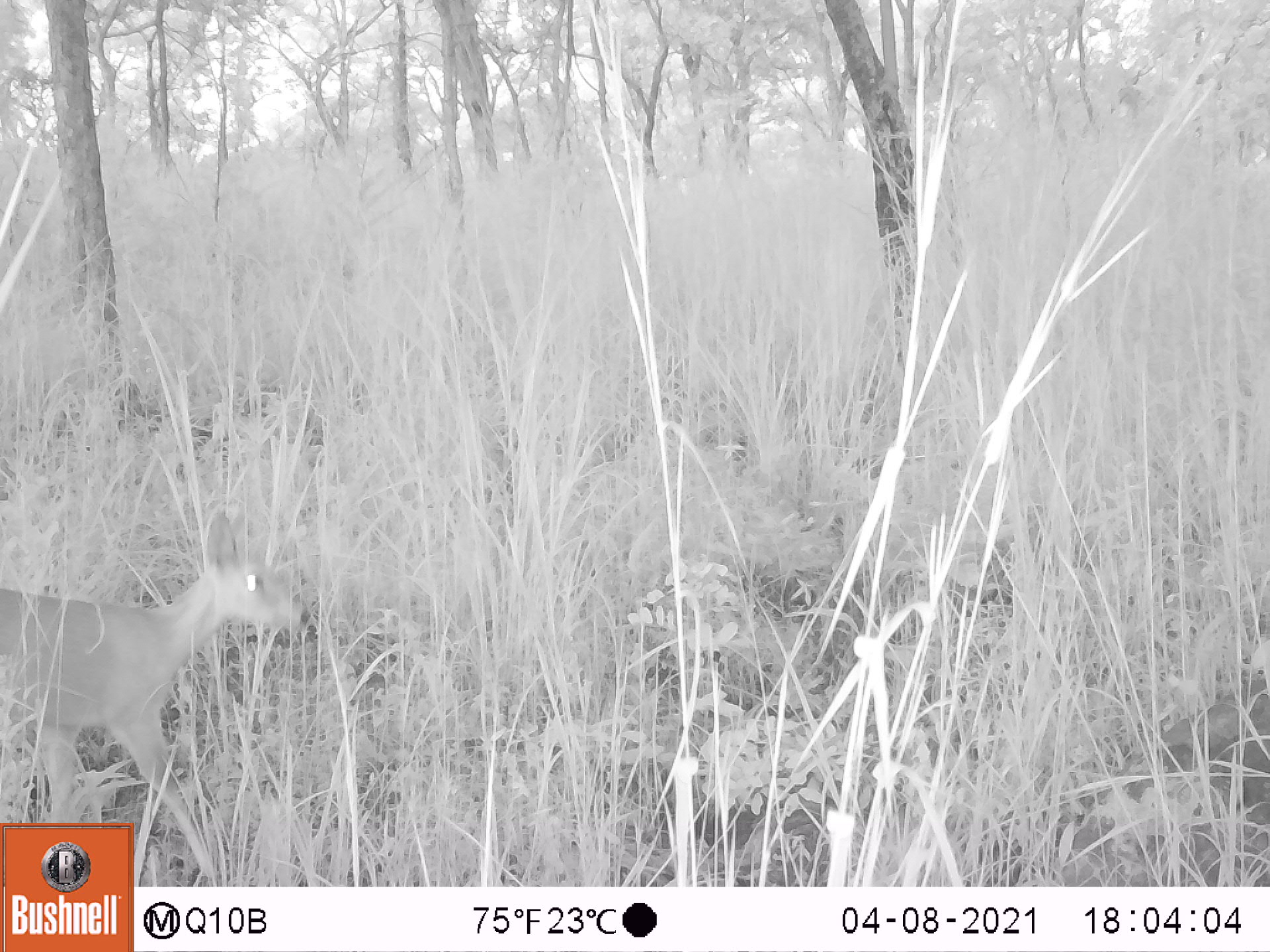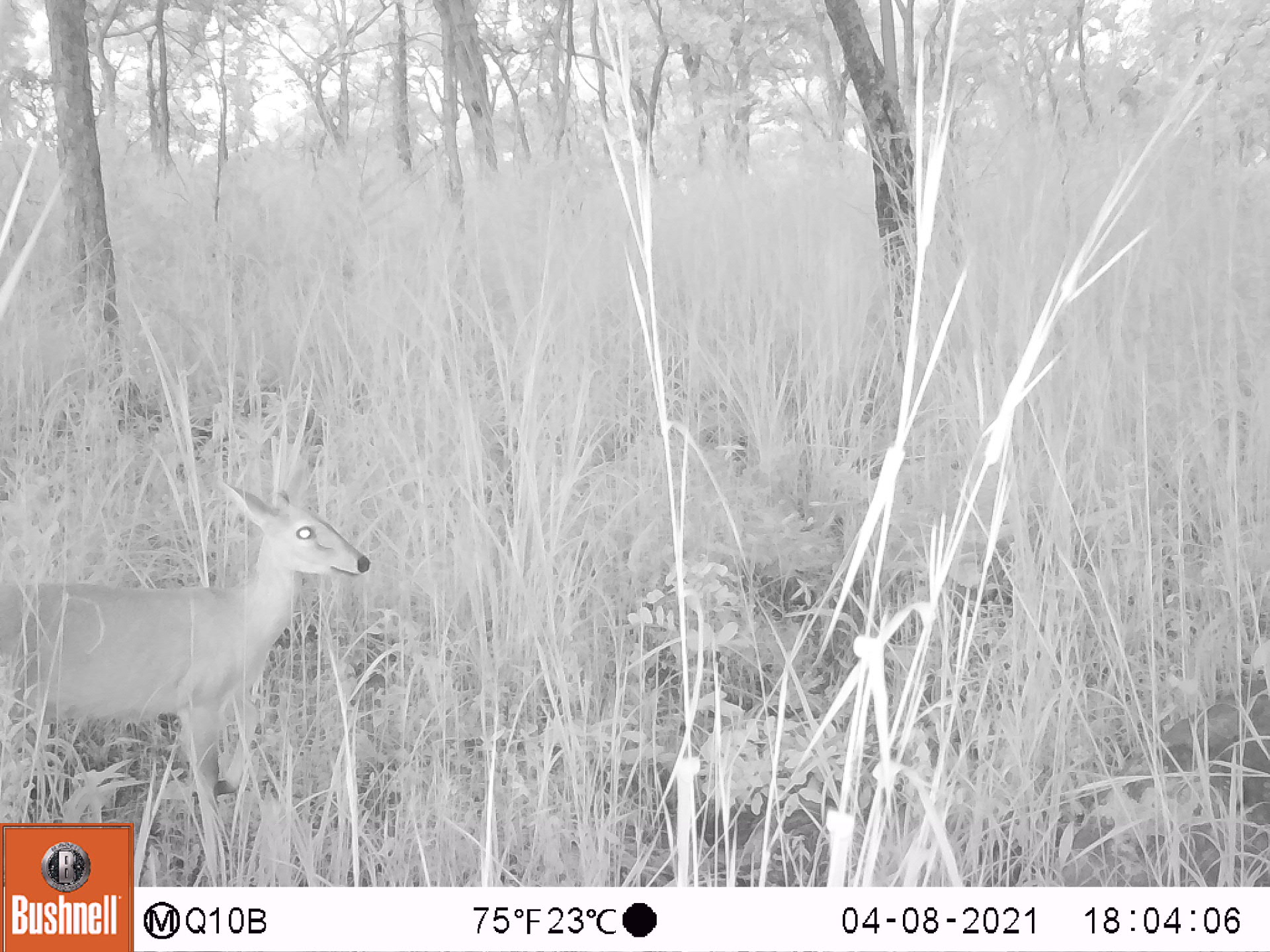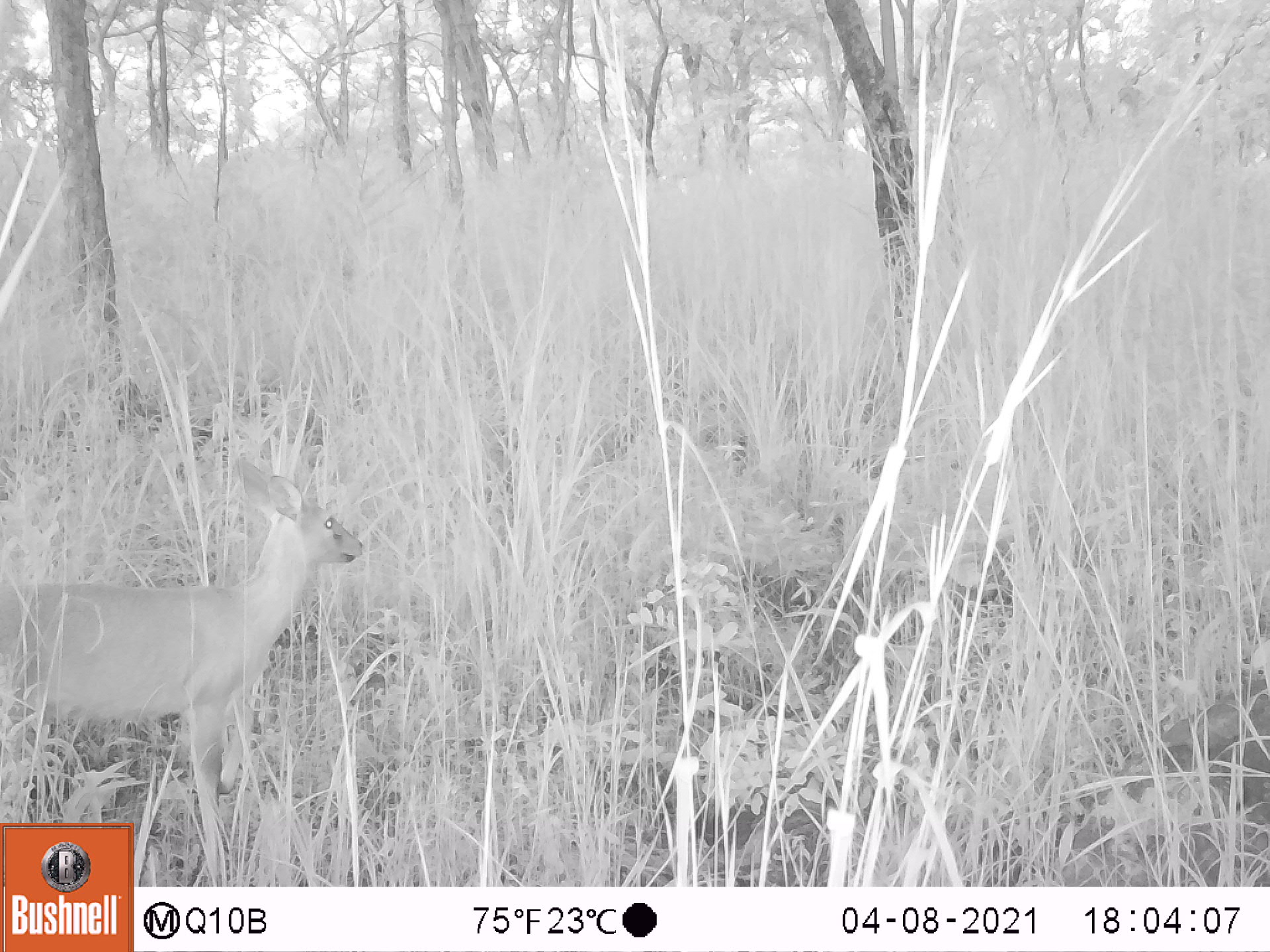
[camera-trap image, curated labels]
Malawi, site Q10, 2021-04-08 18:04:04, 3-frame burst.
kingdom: Animalia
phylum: Chordata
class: Mammalia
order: Artiodactyla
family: Bovidae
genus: Sylvicapra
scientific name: Sylvicapra grimmia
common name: common duiker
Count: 1.